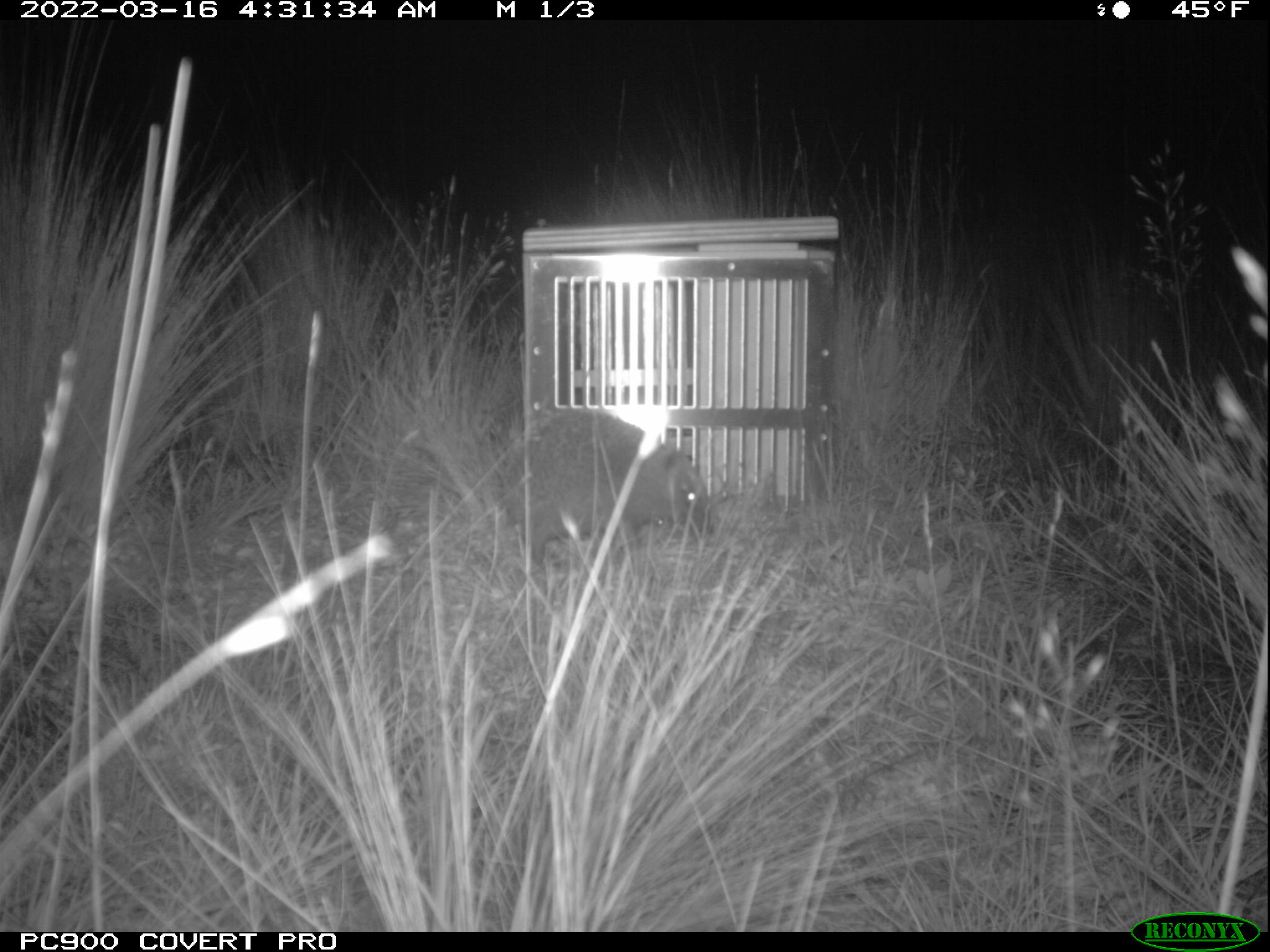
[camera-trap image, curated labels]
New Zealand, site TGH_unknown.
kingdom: Animalia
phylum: Chordata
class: Mammalia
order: Eulipotyphla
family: Erinaceidae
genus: Erinaceus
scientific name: Erinaceus europaeus europaeus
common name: european hedgehog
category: hedgehog